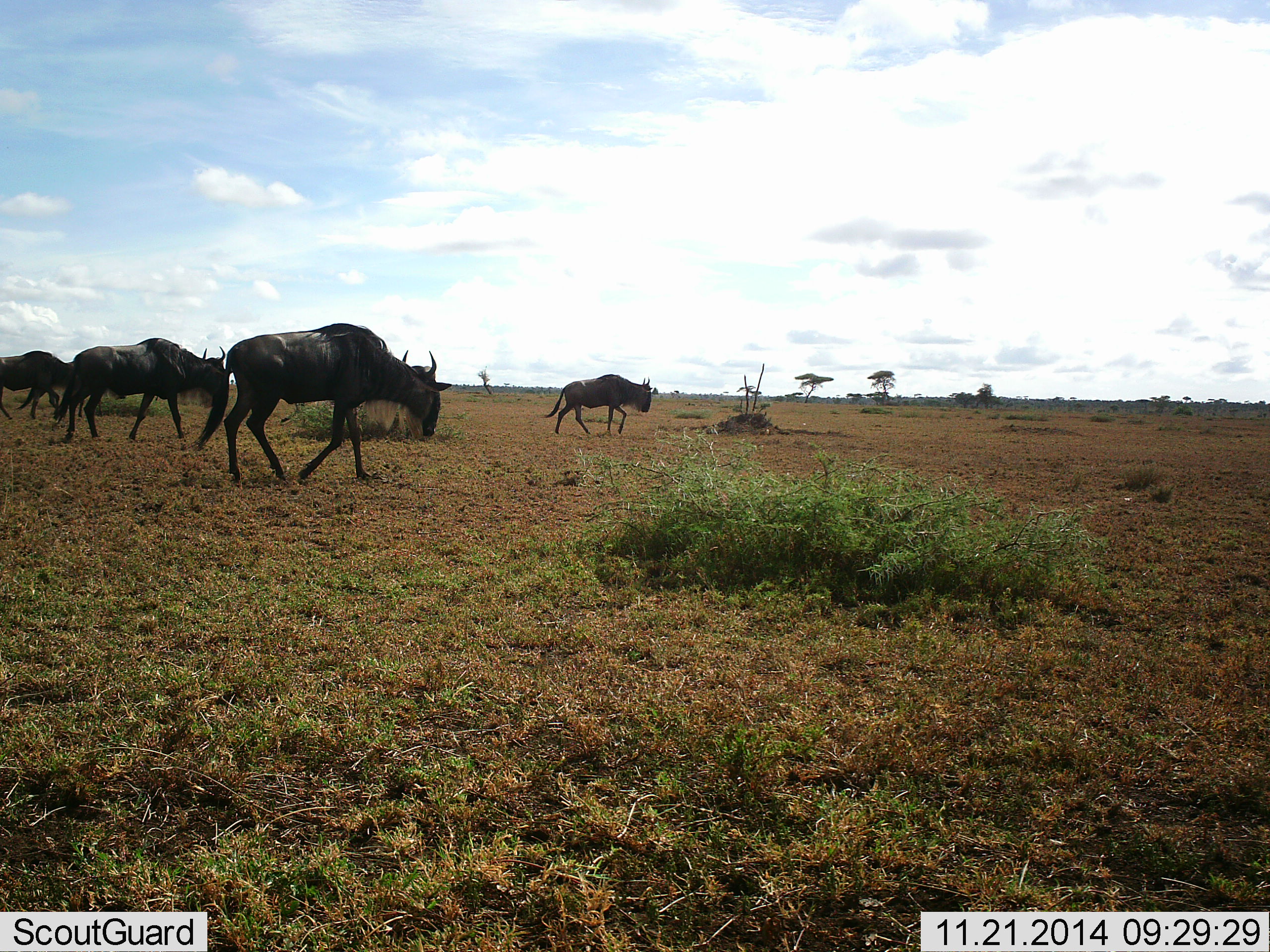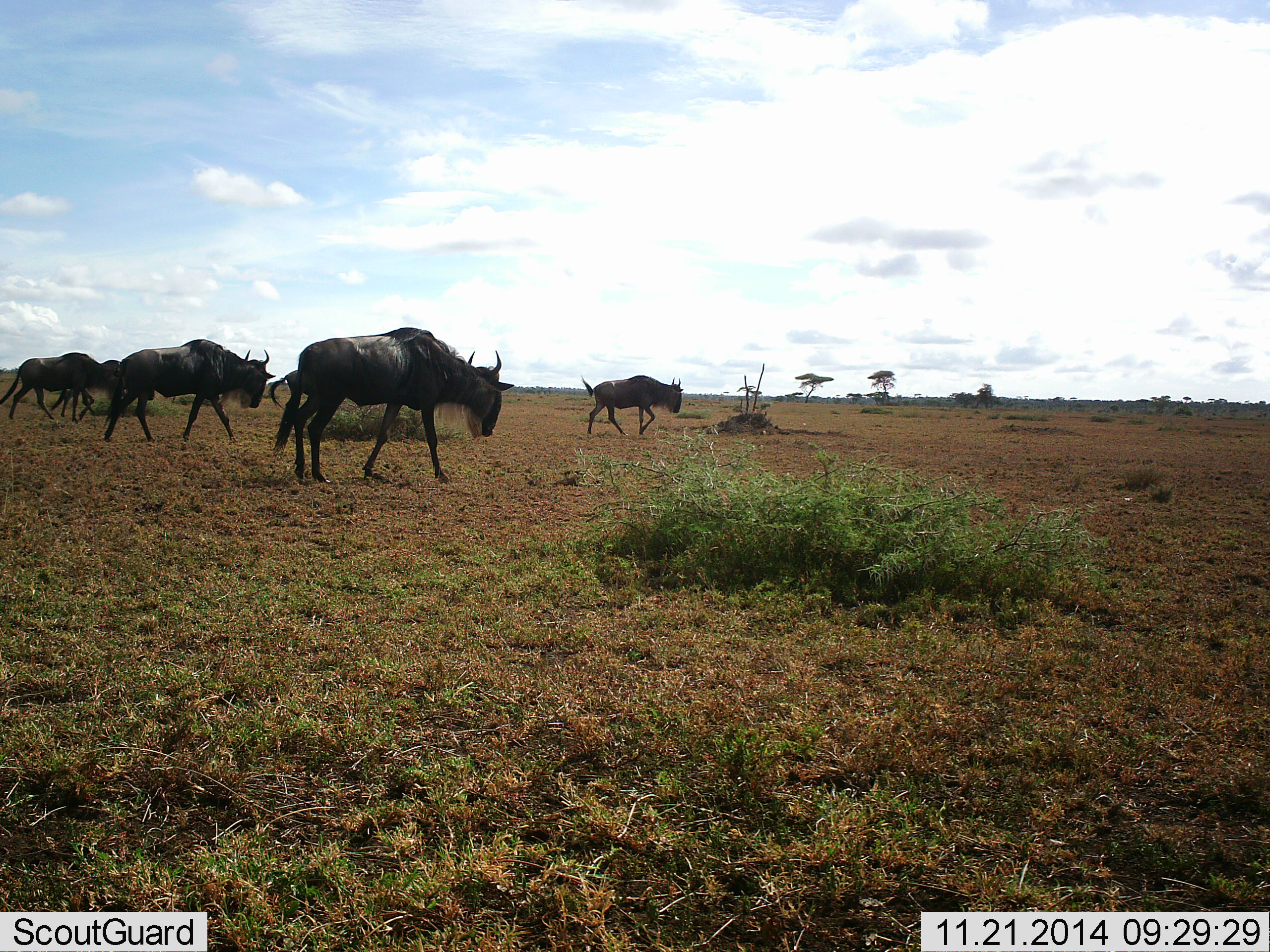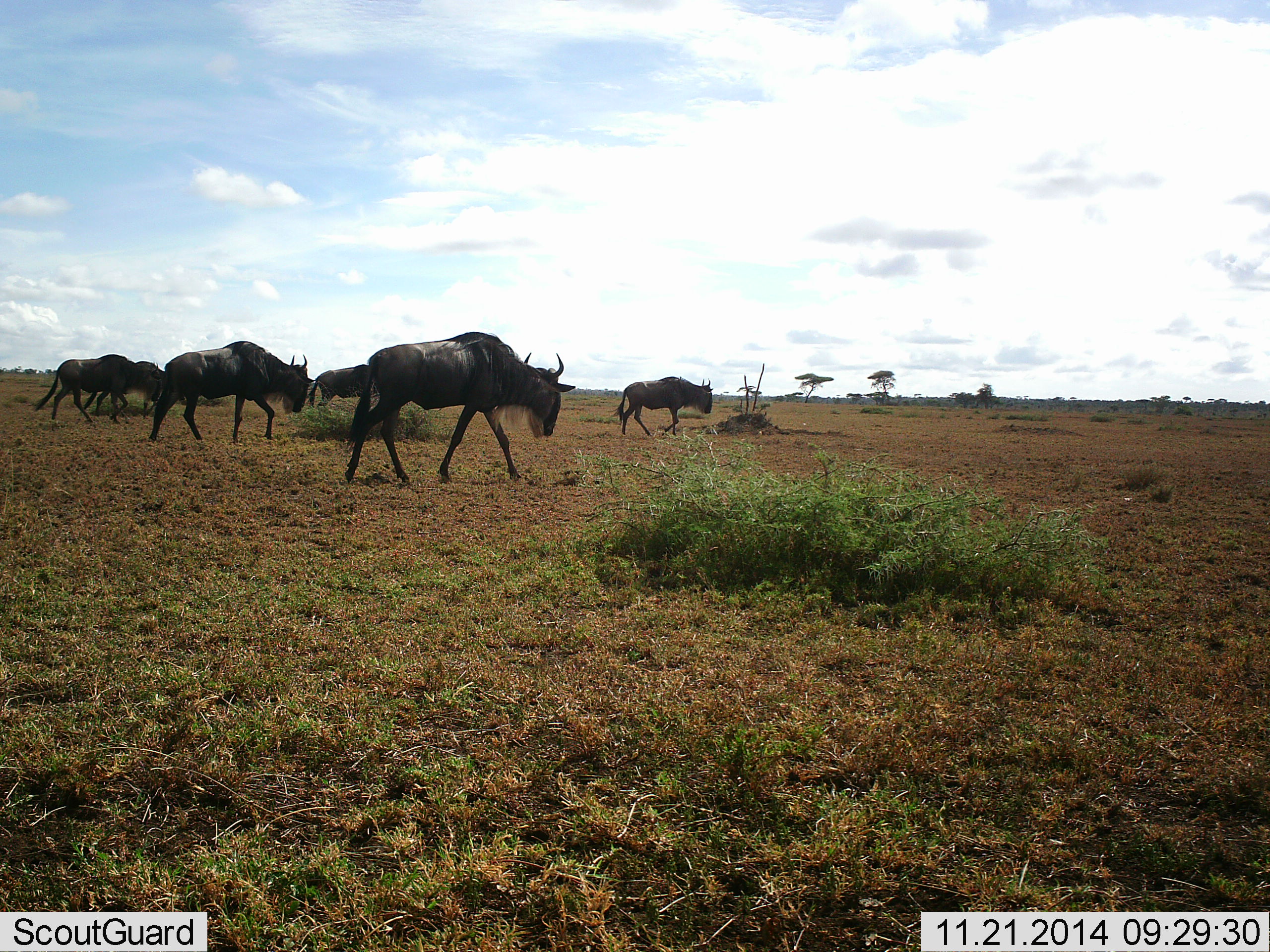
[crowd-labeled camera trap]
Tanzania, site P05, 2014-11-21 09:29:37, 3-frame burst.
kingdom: Animalia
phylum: Chordata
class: Mammalia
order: Artiodactyla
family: Bovidae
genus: Connochaetes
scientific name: Connochaetes taurinus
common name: blue wildebeest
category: wildebeest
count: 5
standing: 10%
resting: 0%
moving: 100%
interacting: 0%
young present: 0%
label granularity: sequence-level